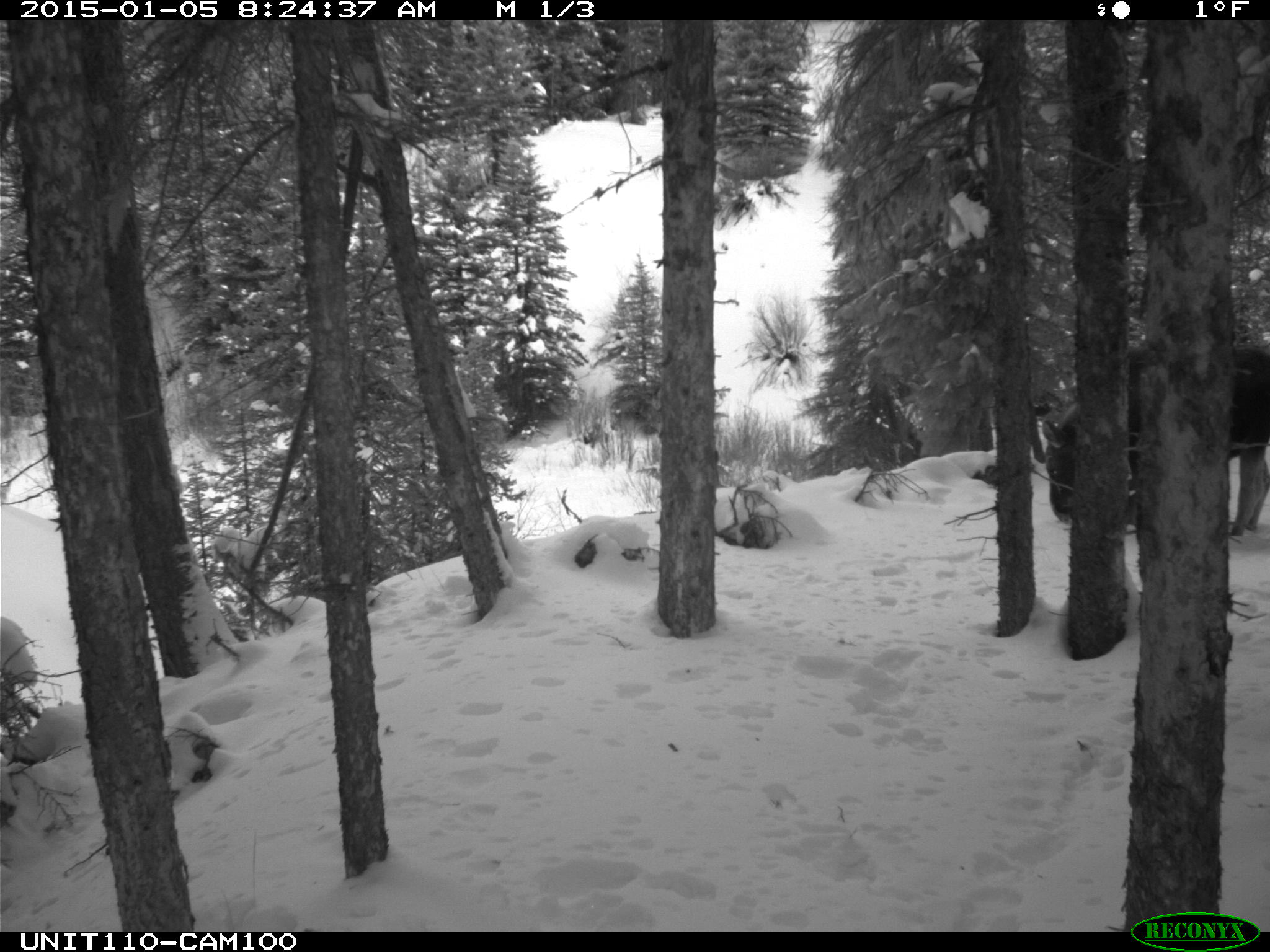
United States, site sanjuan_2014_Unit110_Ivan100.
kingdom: Animalia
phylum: Chordata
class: Mammalia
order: Artiodactyla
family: Cervidae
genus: Alces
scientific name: Alces alces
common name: moose